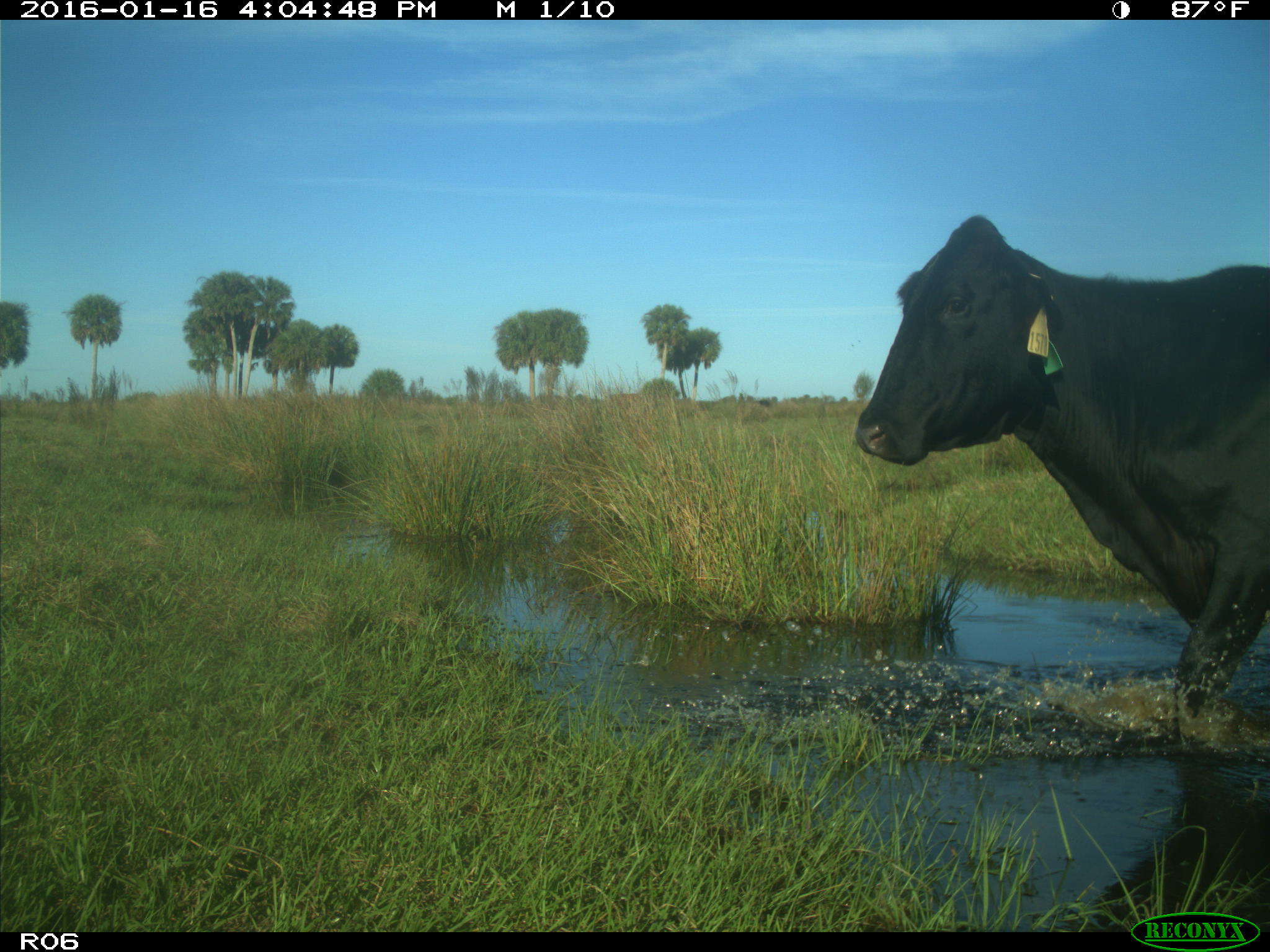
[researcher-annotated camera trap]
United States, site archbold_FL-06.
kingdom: Animalia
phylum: Chordata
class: Mammalia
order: Artiodactyla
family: Bovidae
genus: Bos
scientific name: Bos taurus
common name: domestic cow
Bos taurus (domestic cow).